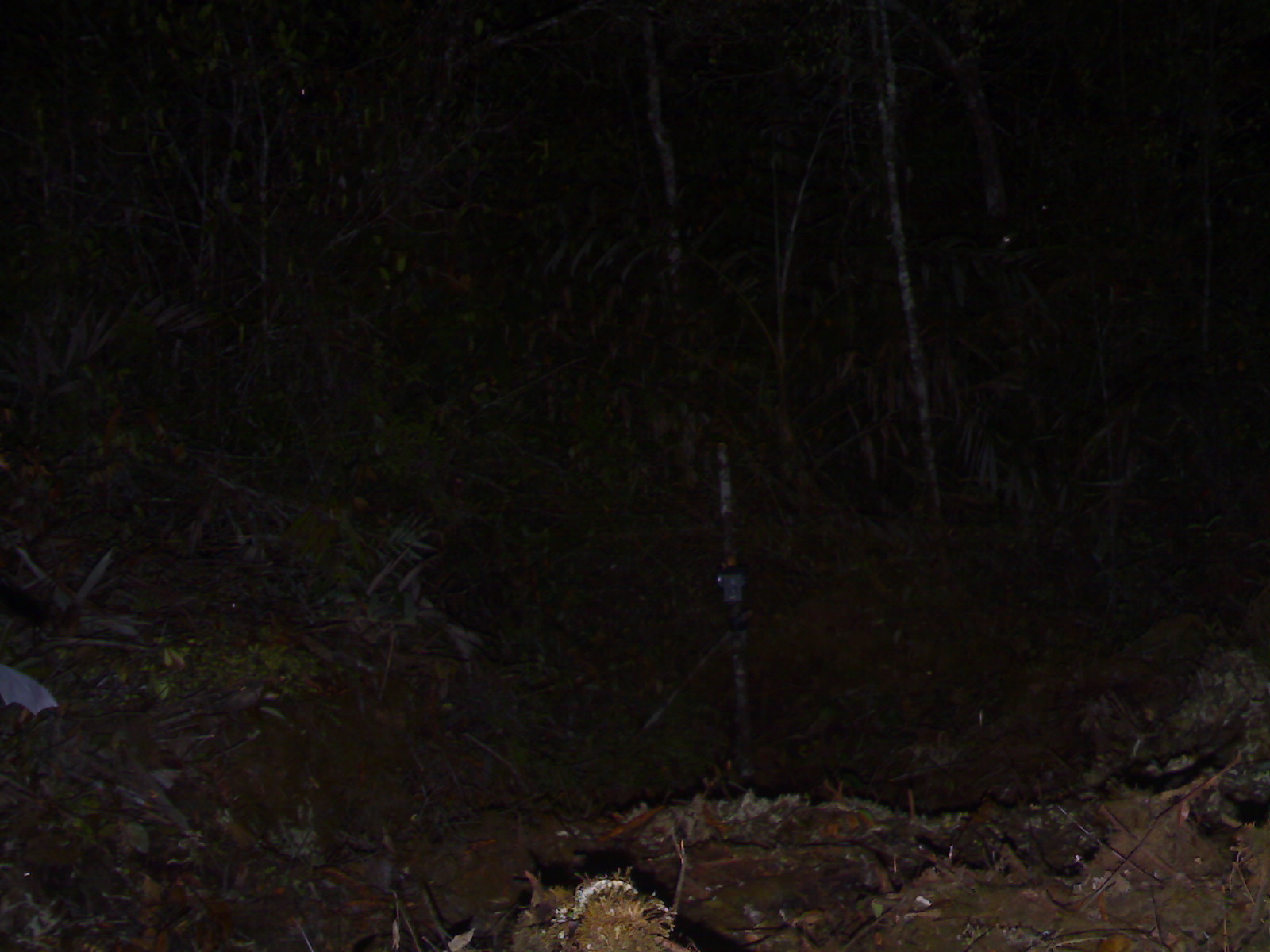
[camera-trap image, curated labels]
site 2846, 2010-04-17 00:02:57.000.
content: unidentified animal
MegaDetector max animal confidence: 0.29